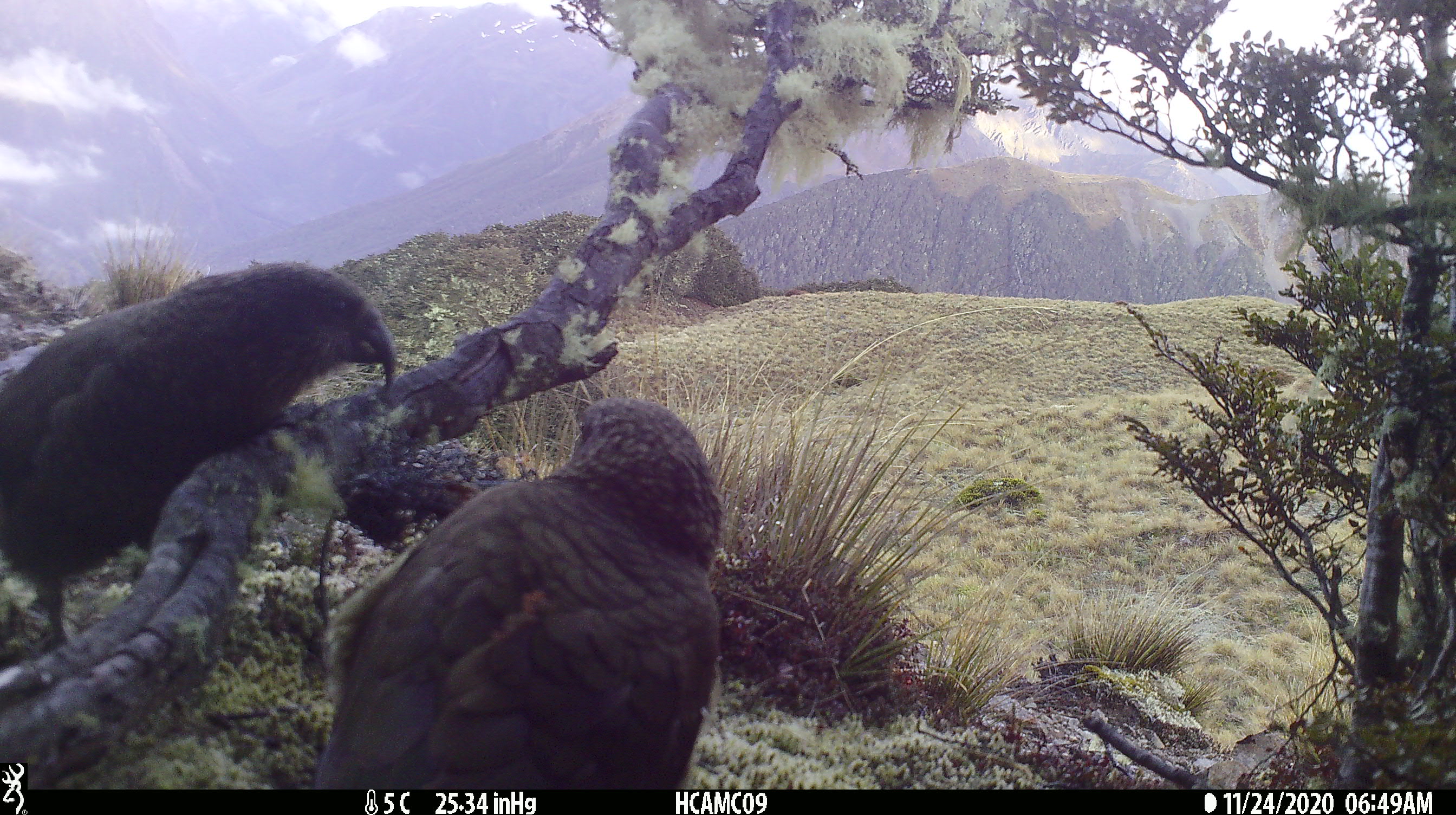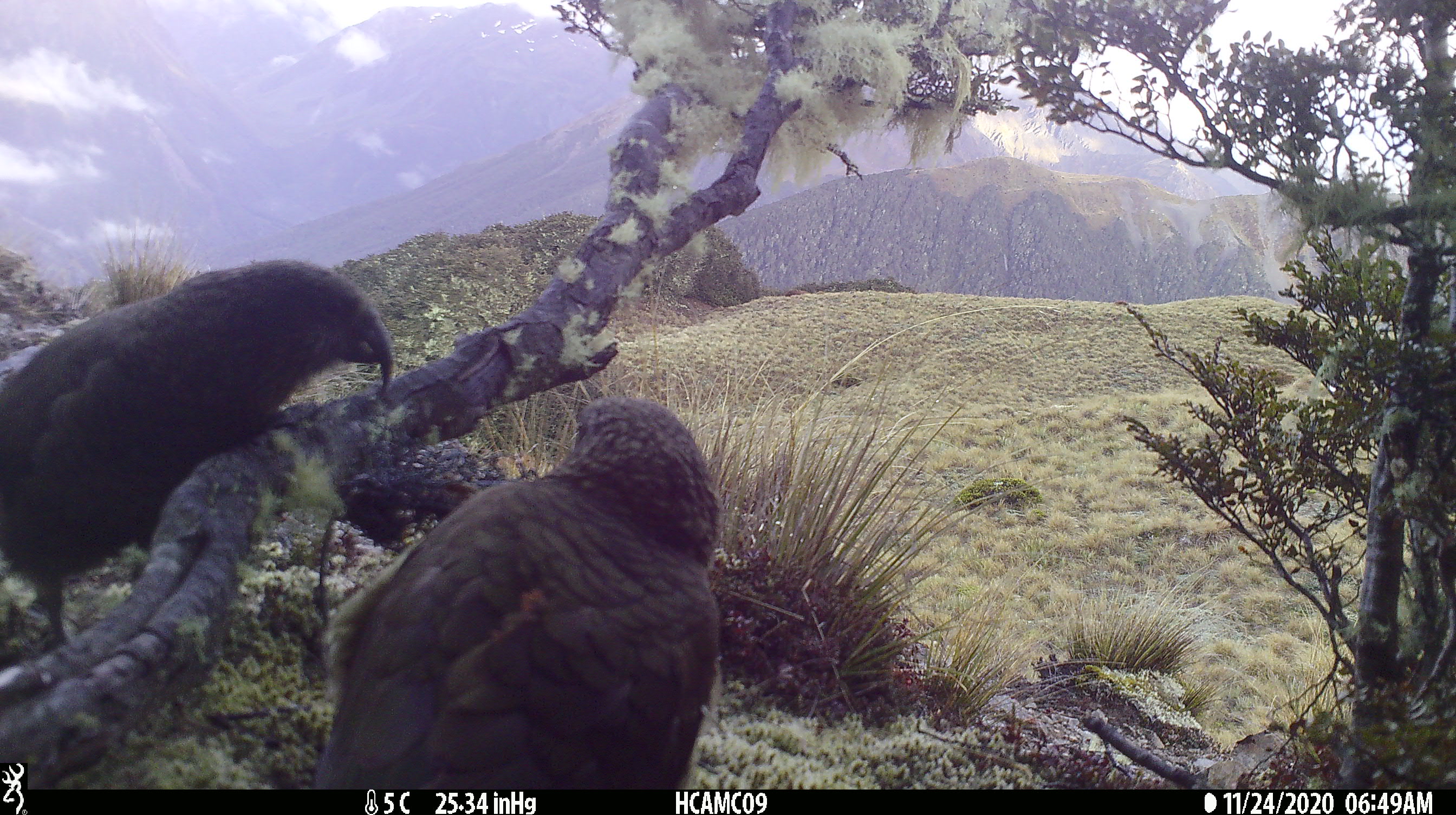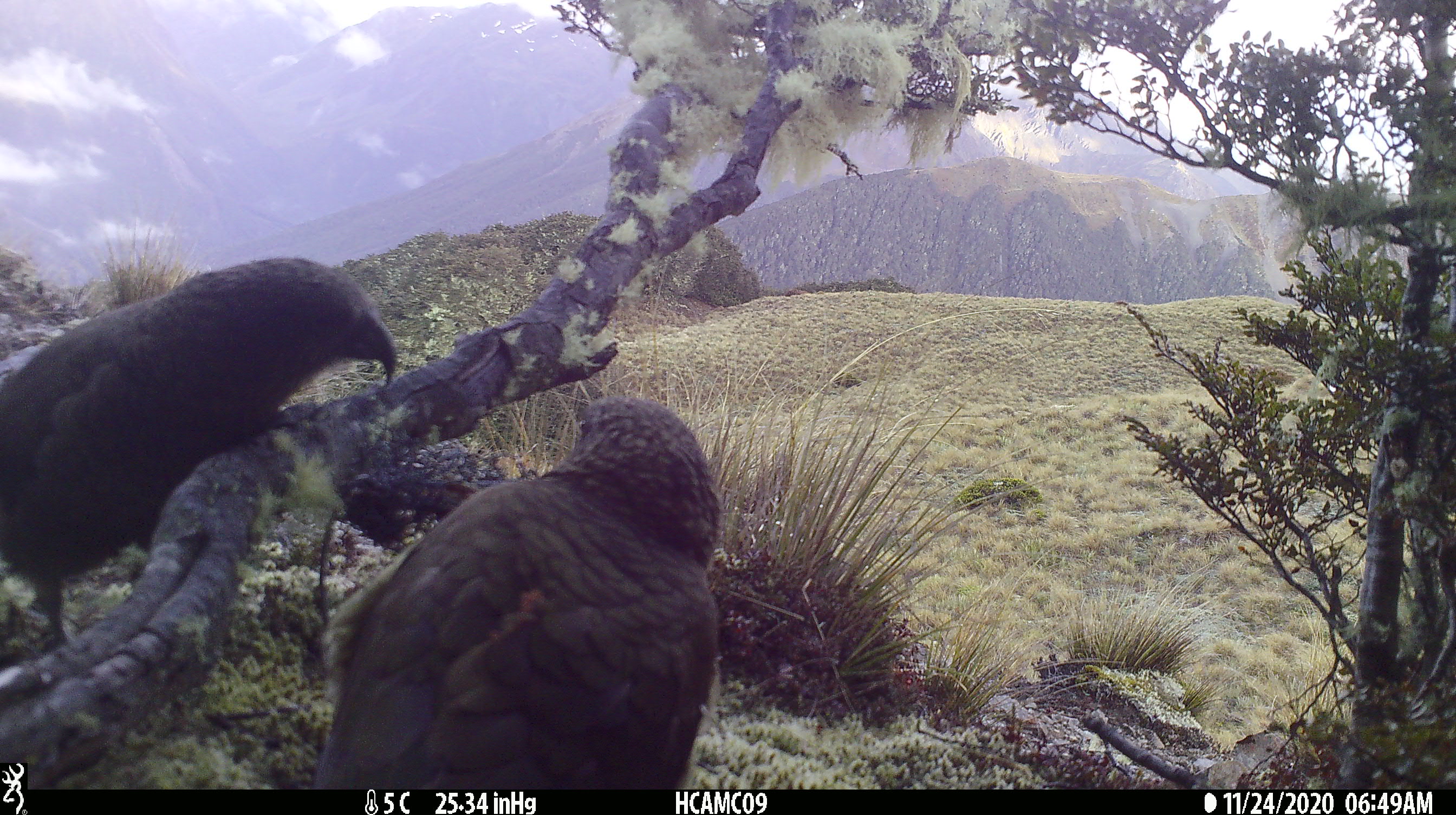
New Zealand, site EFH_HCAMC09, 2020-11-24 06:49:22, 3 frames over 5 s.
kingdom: Animalia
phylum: Chordata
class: Aves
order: Psittaciformes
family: Strigopidae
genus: Nestor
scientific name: Nestor notabilis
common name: kea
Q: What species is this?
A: Kea (Nestor notabilis).